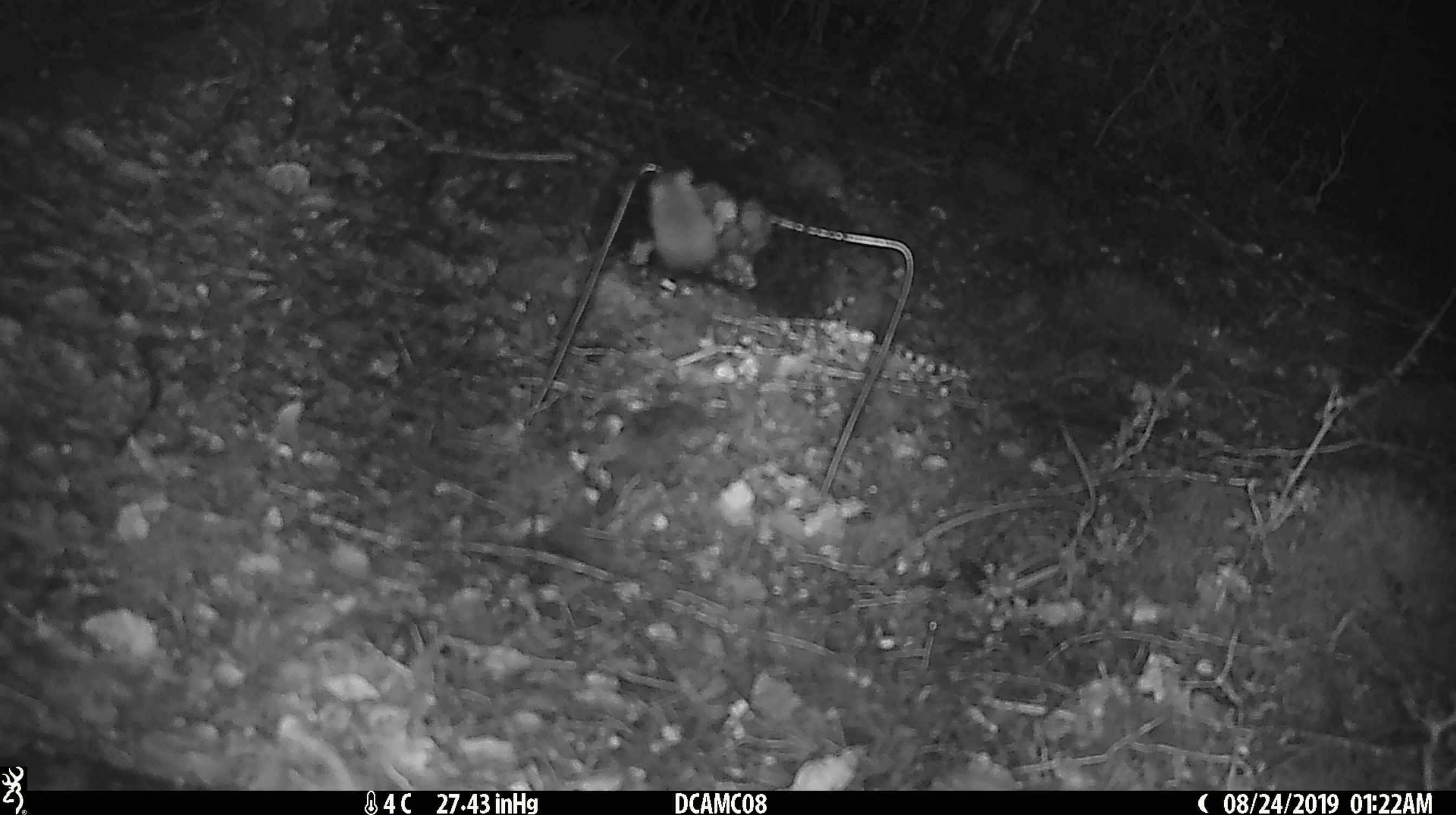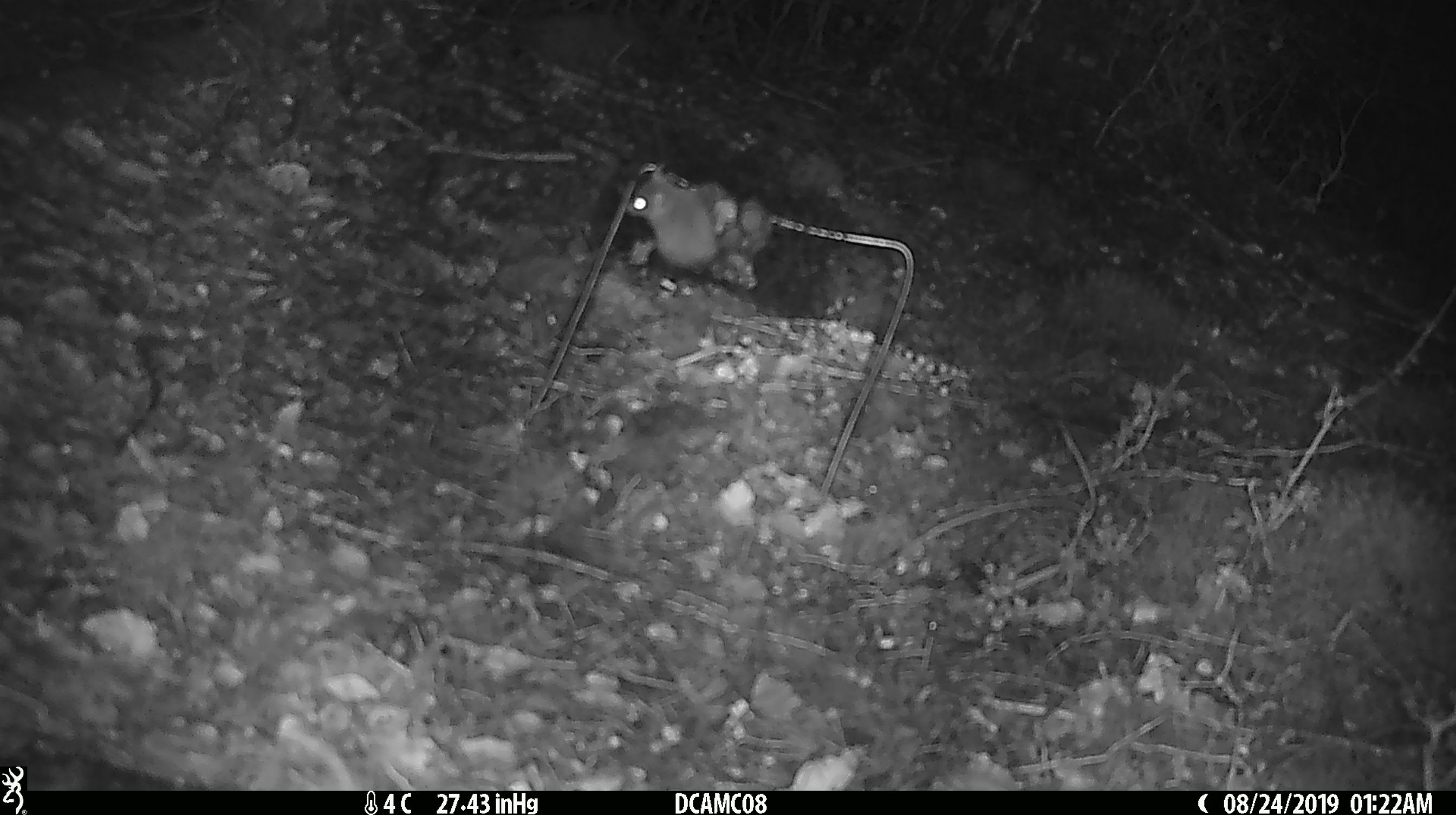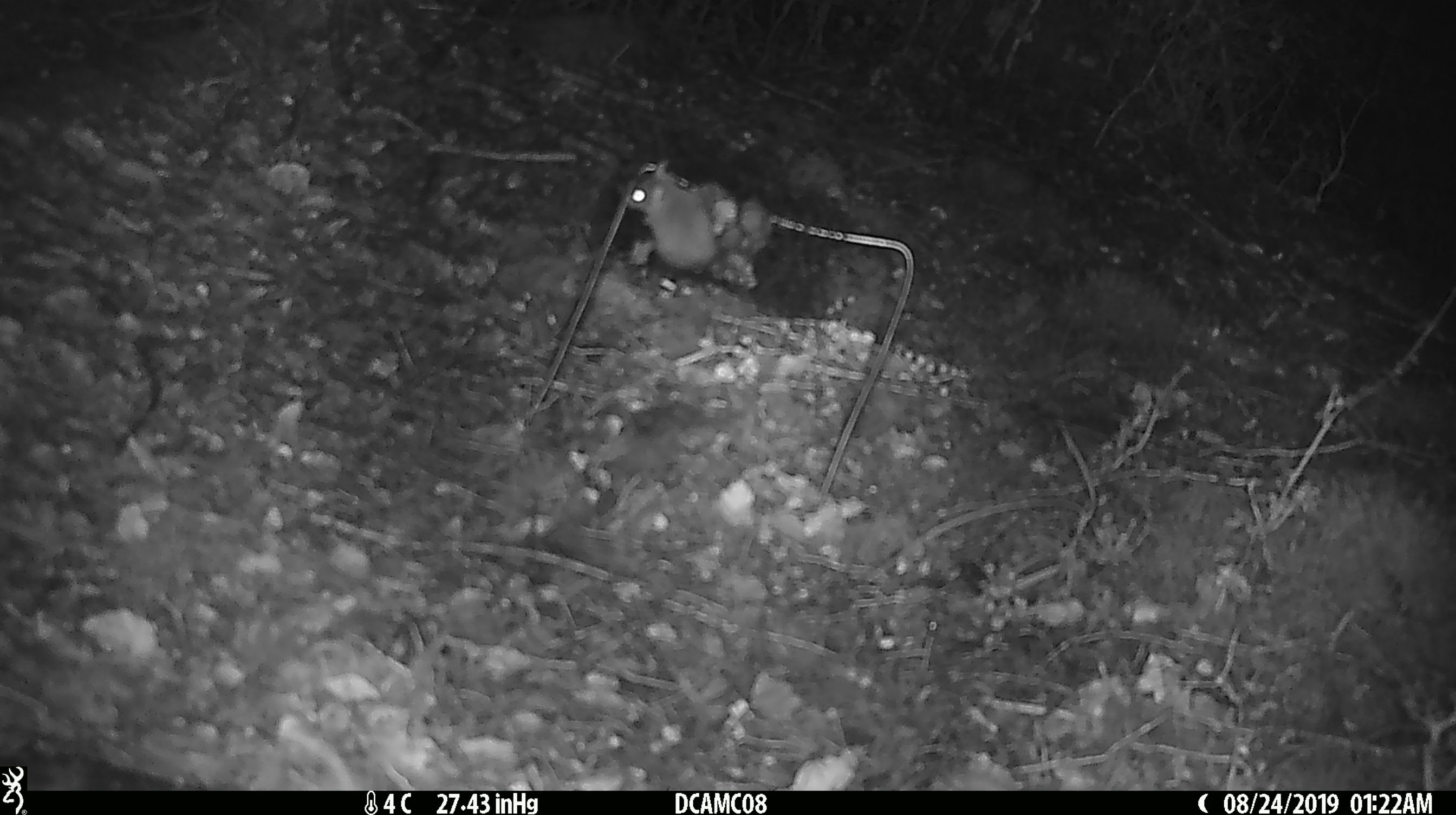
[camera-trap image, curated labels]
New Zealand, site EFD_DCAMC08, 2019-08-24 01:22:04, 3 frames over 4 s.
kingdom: Animalia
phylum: Chordata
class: Mammalia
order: Rodentia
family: Muridae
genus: Mus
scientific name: Mus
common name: mouse